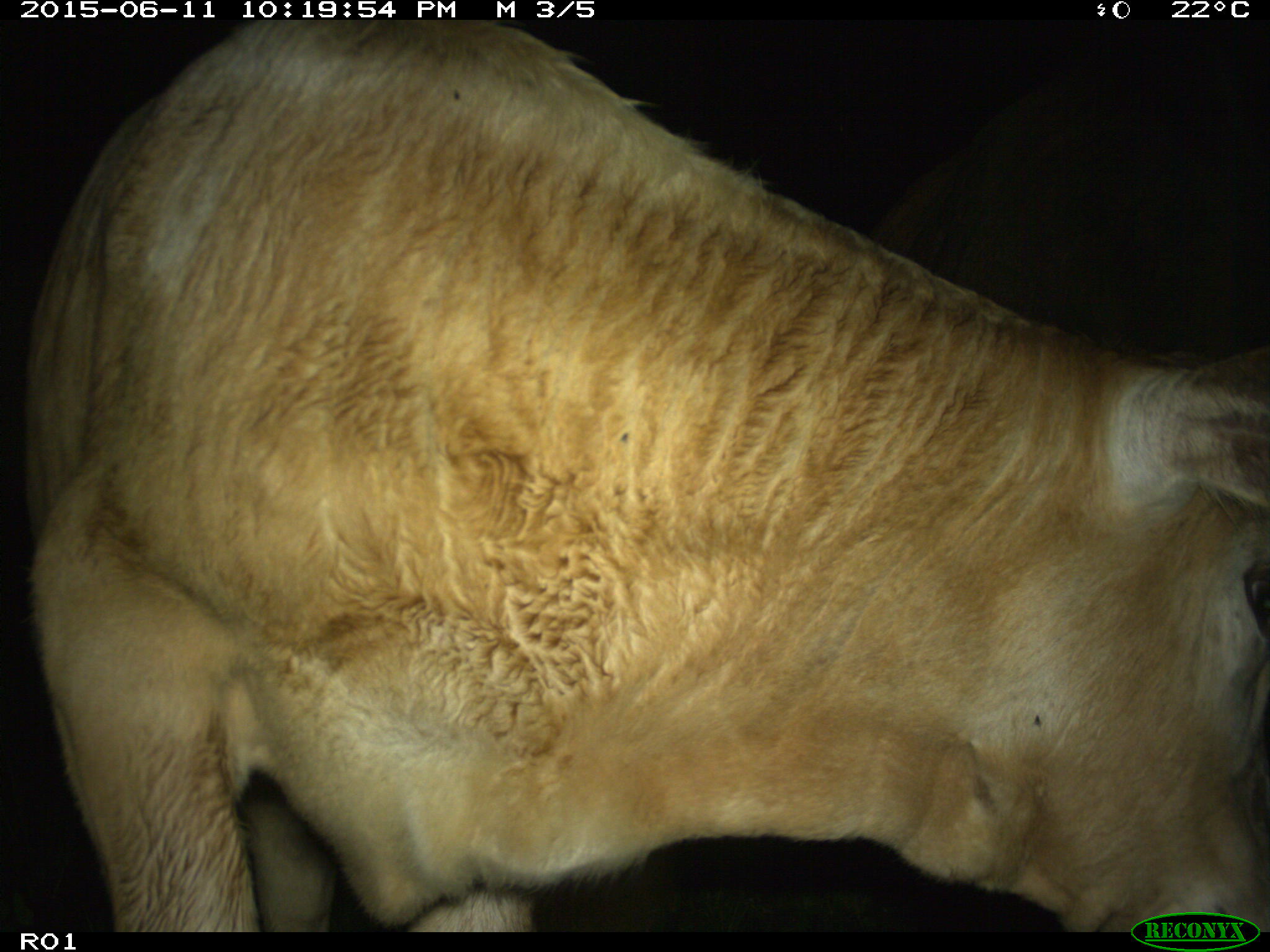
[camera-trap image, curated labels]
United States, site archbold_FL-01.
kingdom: Animalia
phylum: Chordata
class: Mammalia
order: Artiodactyla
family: Bovidae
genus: Bos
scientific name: Bos taurus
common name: domestic cow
Bos taurus (domestic cow).